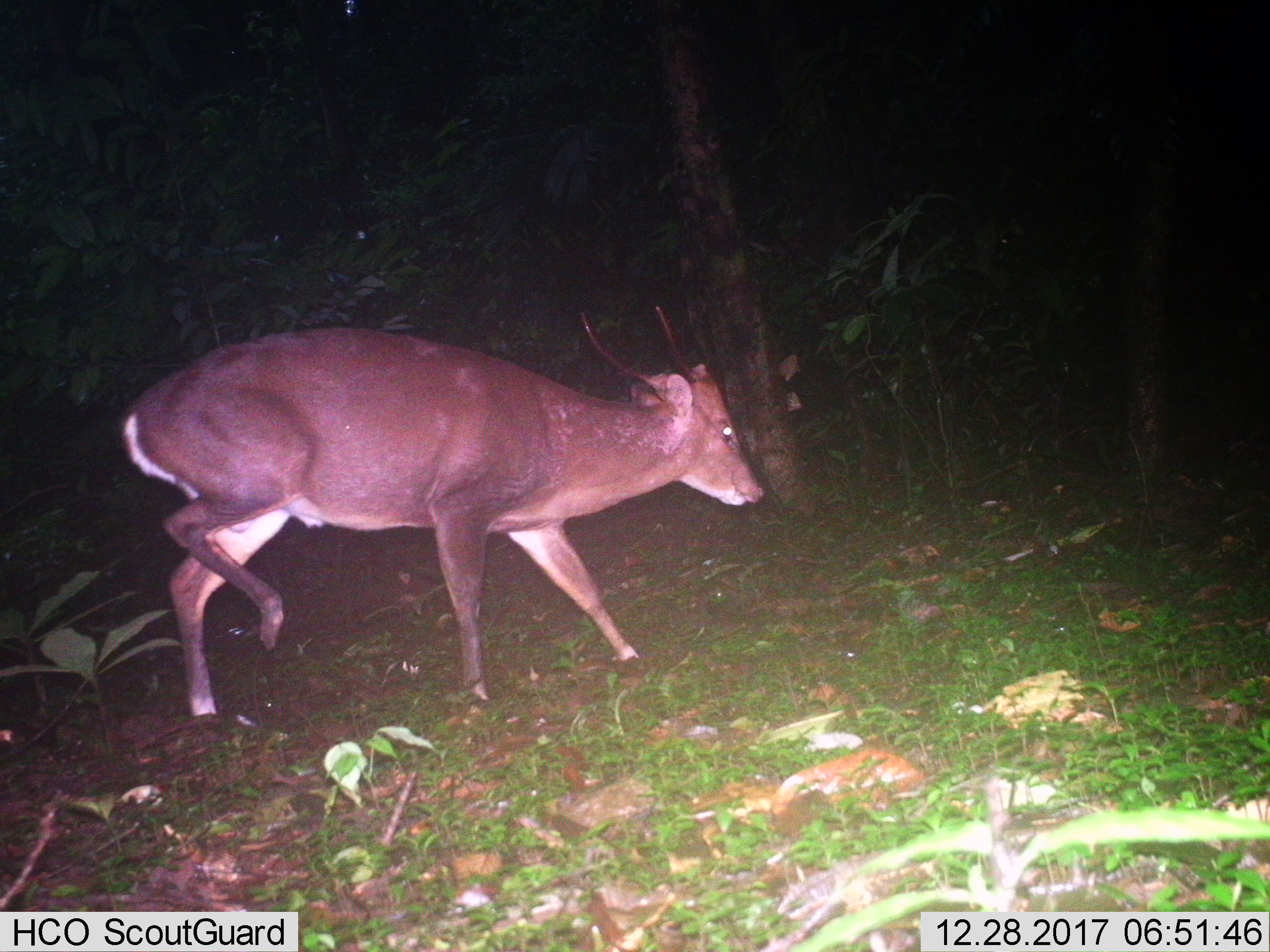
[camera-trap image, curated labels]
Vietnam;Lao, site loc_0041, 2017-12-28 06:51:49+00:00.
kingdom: Animalia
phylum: Chordata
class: Mammalia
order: Artiodactyla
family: Cervidae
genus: Muntiacus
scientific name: Muntiacus vuquangensis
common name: large-antlered muntjac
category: large antlered muntjac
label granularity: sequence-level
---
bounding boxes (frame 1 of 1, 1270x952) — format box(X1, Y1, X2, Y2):
large antlered muntjac: box(115, 304, 763, 715)